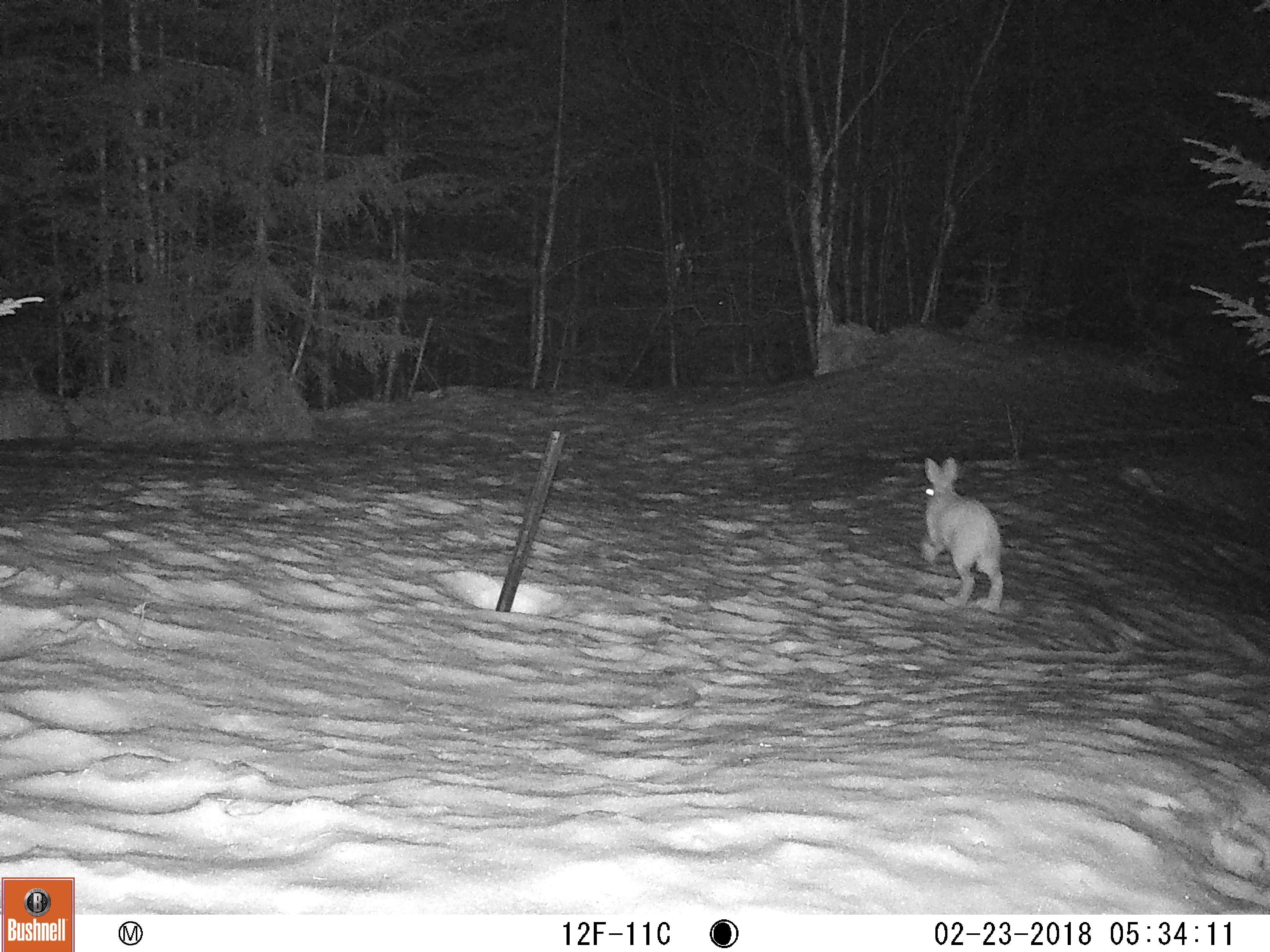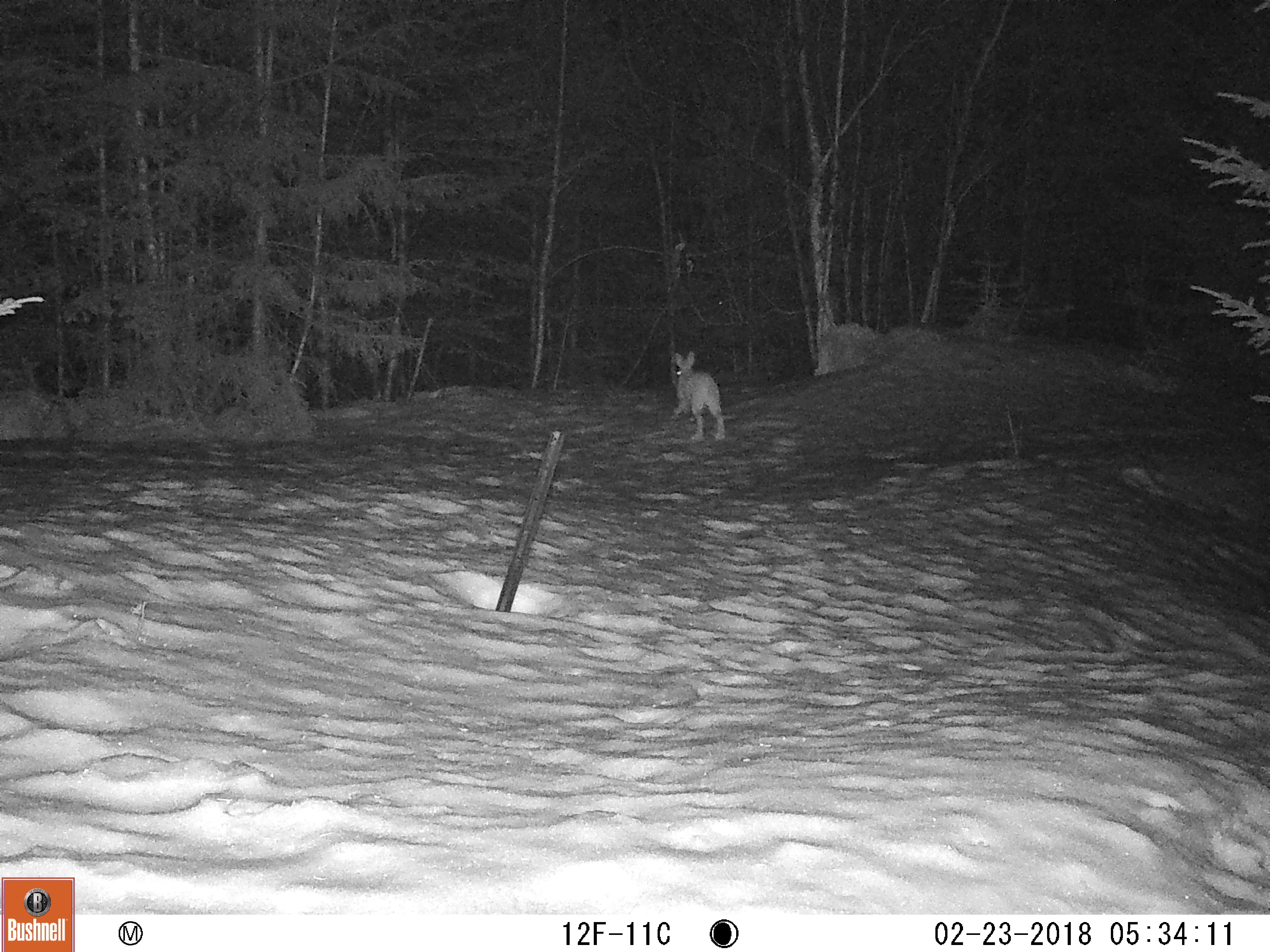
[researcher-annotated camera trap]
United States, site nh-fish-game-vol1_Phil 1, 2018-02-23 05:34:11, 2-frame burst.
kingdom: Animalia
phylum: Chordata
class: Mammalia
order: Lagomorpha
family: Leporidae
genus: Lepus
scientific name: Lepus americanus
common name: snowshoe hare